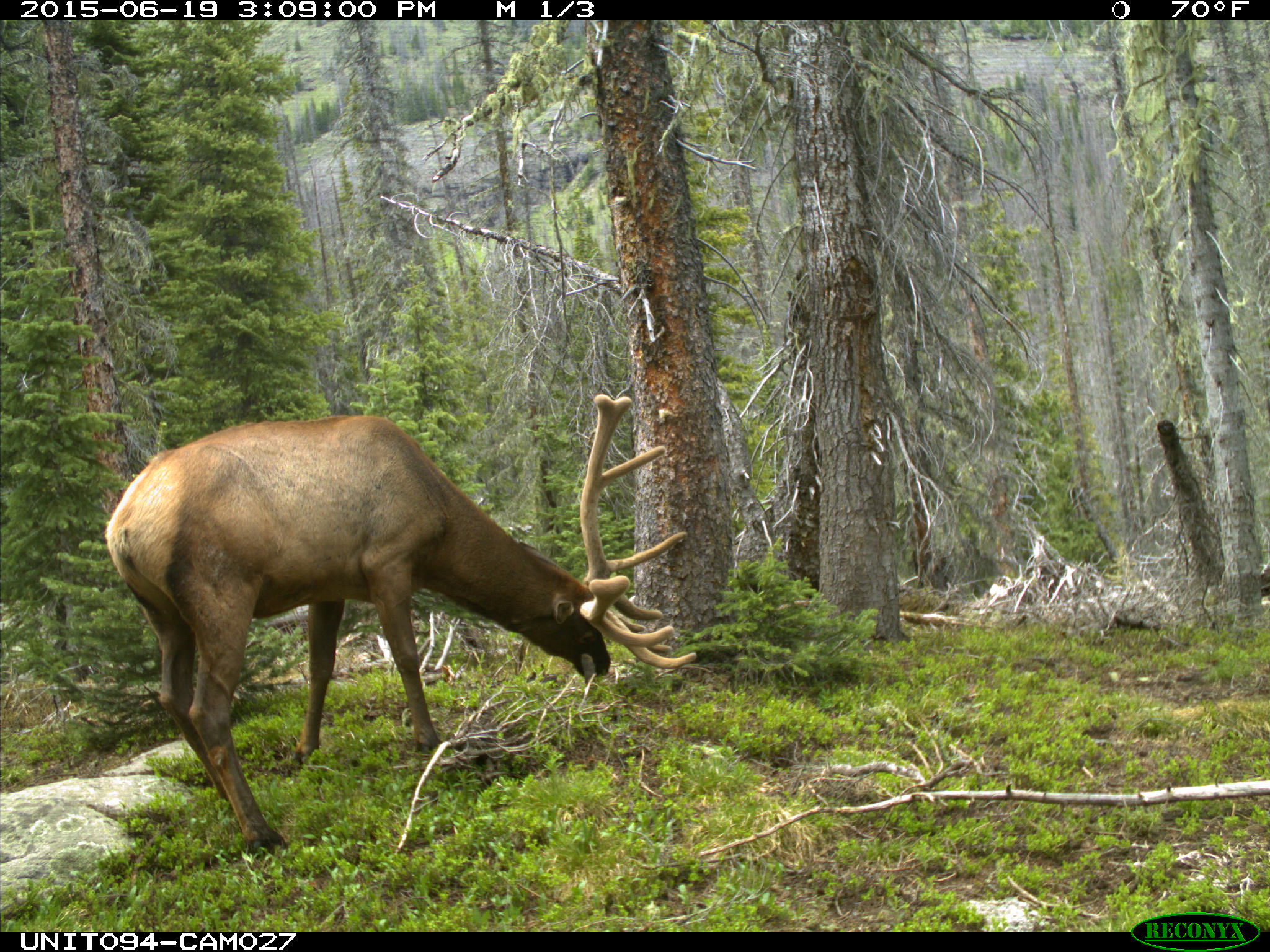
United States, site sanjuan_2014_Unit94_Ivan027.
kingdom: Animalia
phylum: Chordata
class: Mammalia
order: Artiodactyla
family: Cervidae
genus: Cervus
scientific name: Cervus elaphus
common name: red deer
Cervus elaphus (red deer).